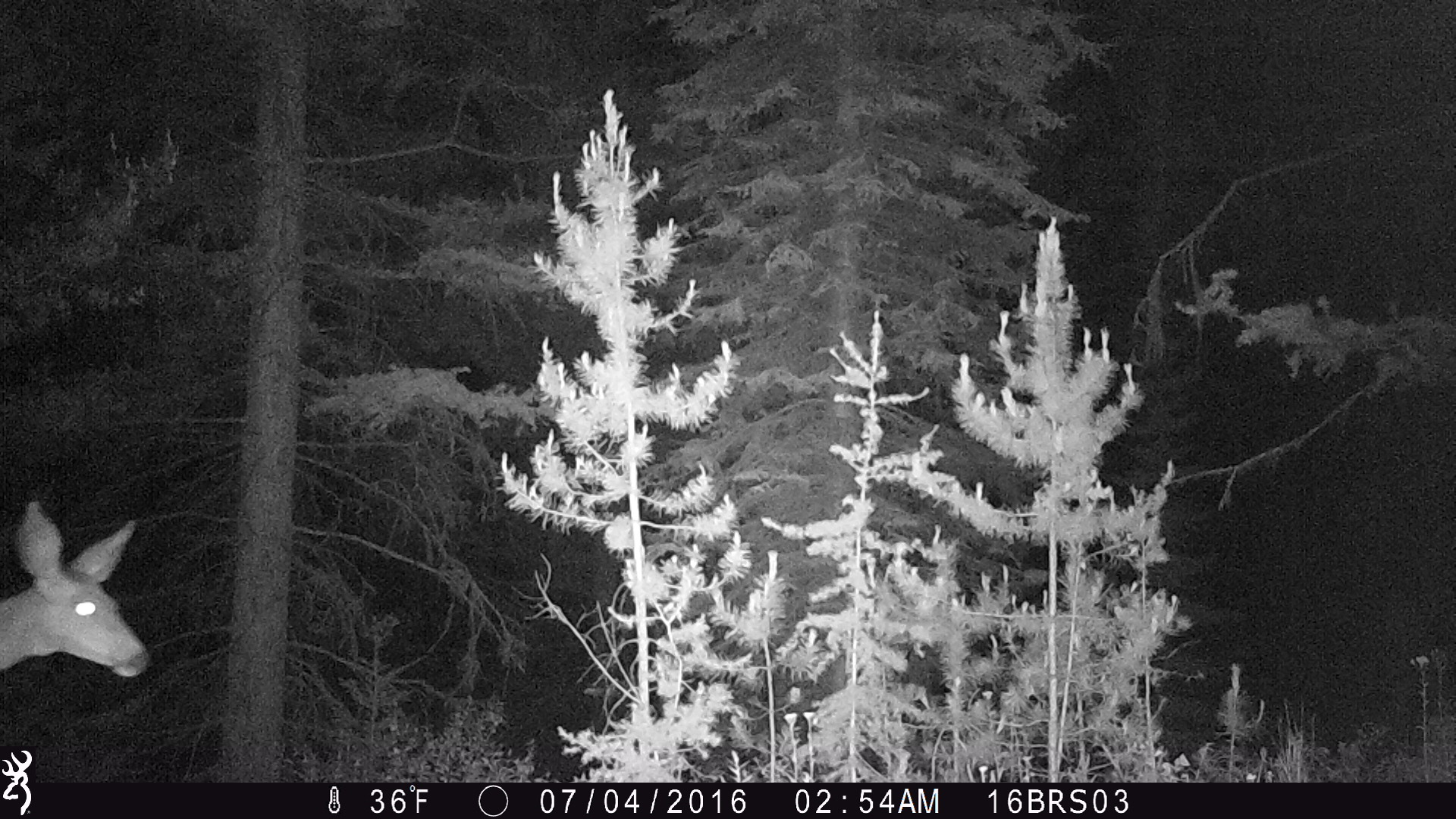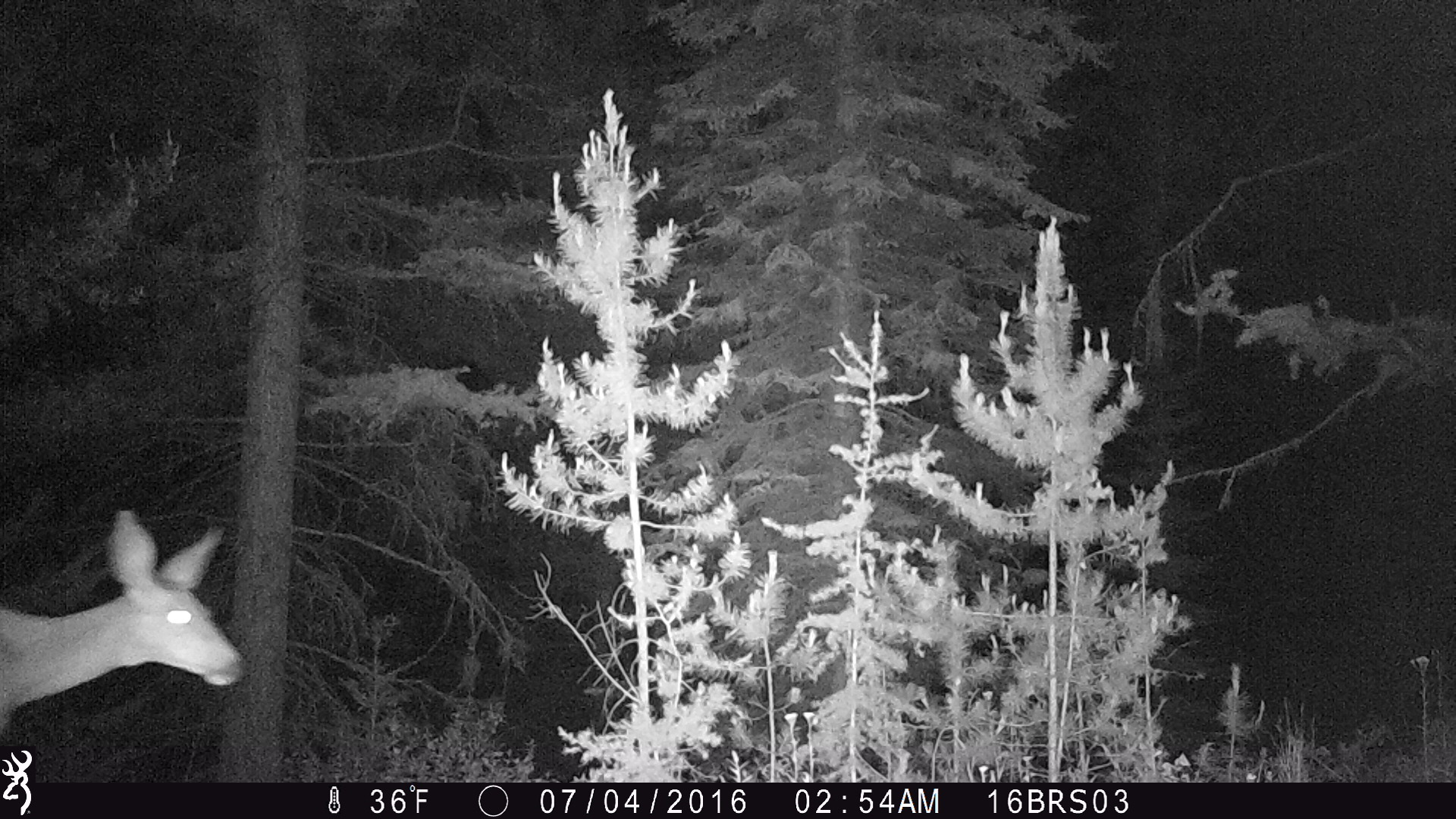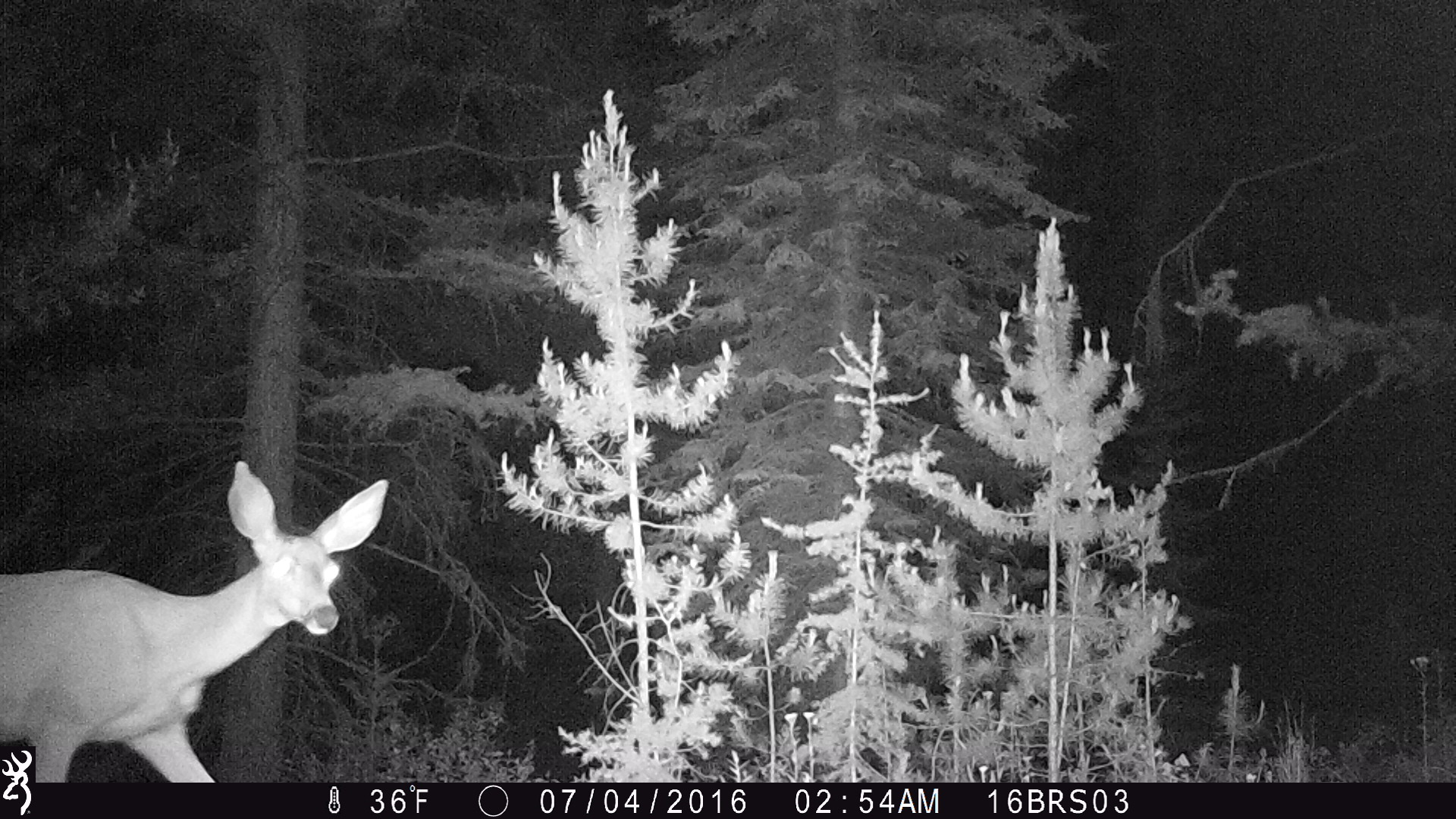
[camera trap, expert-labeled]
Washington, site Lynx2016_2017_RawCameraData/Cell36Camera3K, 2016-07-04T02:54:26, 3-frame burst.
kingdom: Animalia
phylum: Chordata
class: Mammalia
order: Artiodactyla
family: Cervidae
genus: Odocoileus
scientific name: Odocoileus virginianus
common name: white-tailed deer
Odocoileus virginianus (white-tailed deer). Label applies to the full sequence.